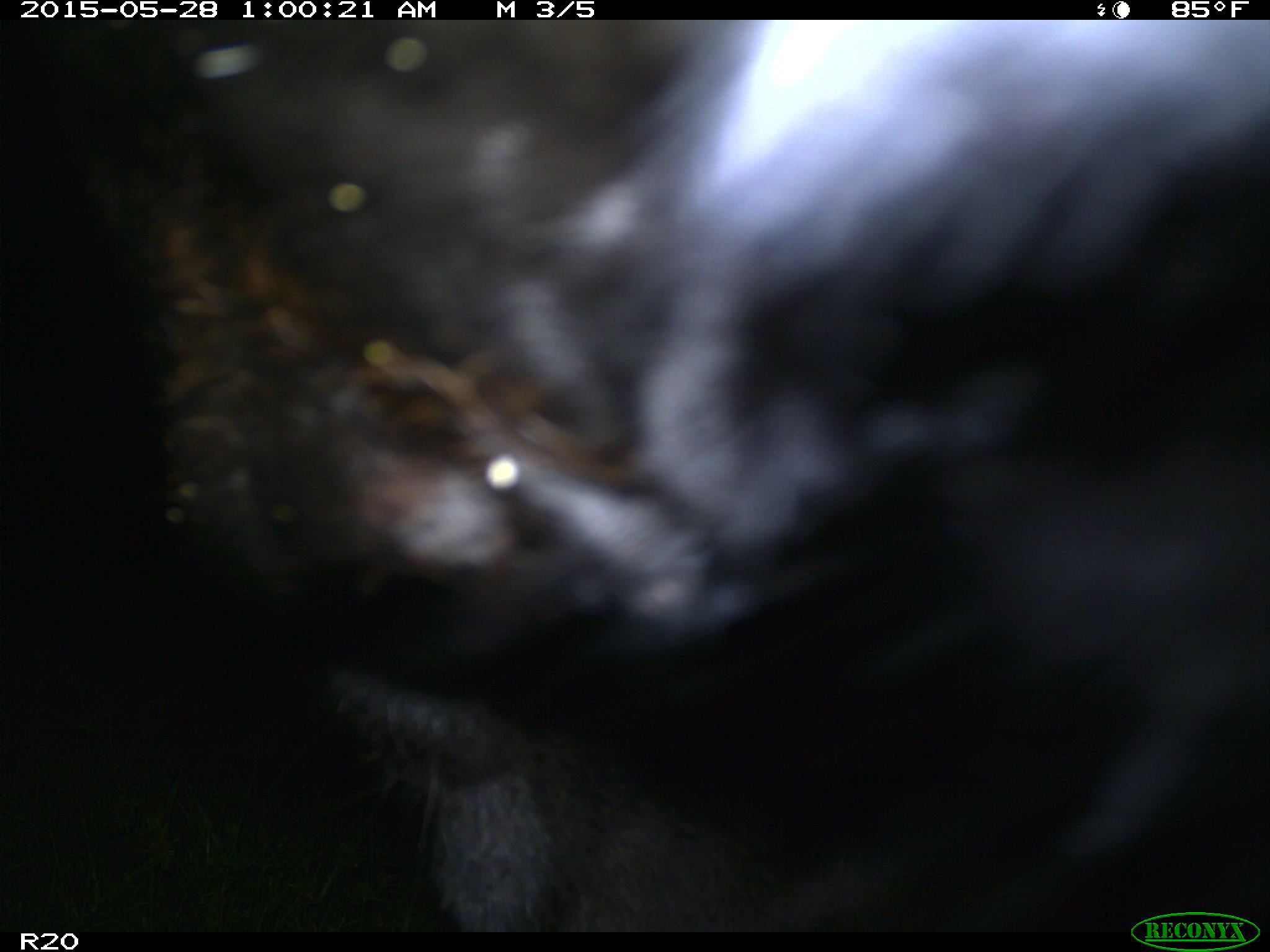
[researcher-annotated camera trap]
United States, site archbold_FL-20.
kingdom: Animalia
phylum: Chordata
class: Mammalia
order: Artiodactyla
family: Bovidae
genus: Bos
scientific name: Bos taurus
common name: domestic cow